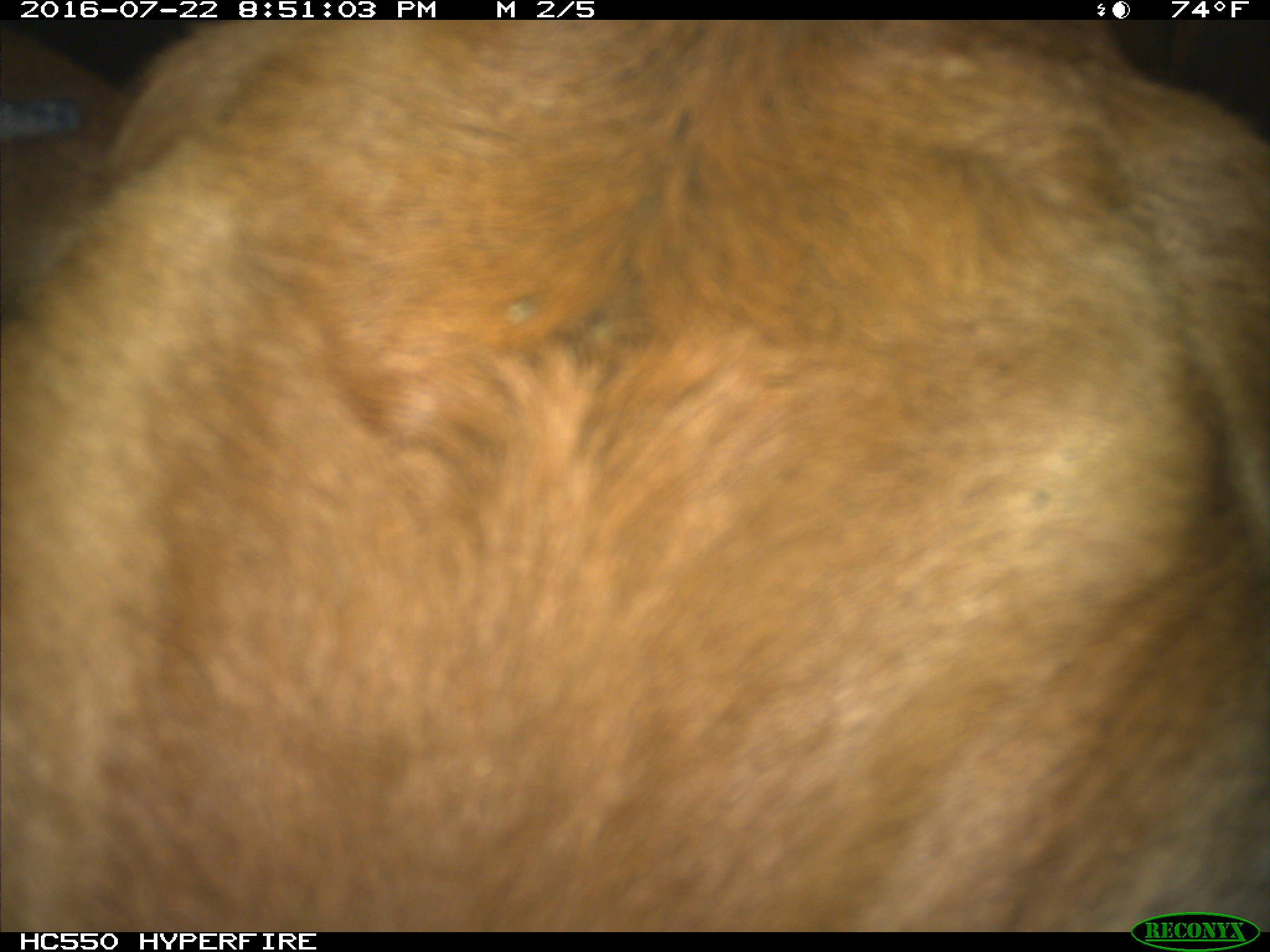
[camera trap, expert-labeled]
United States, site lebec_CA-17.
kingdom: Animalia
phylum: Chordata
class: Mammalia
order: Artiodactyla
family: Bovidae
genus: Bos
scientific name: Bos taurus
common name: domestic cow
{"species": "Bos taurus (domestic cow)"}